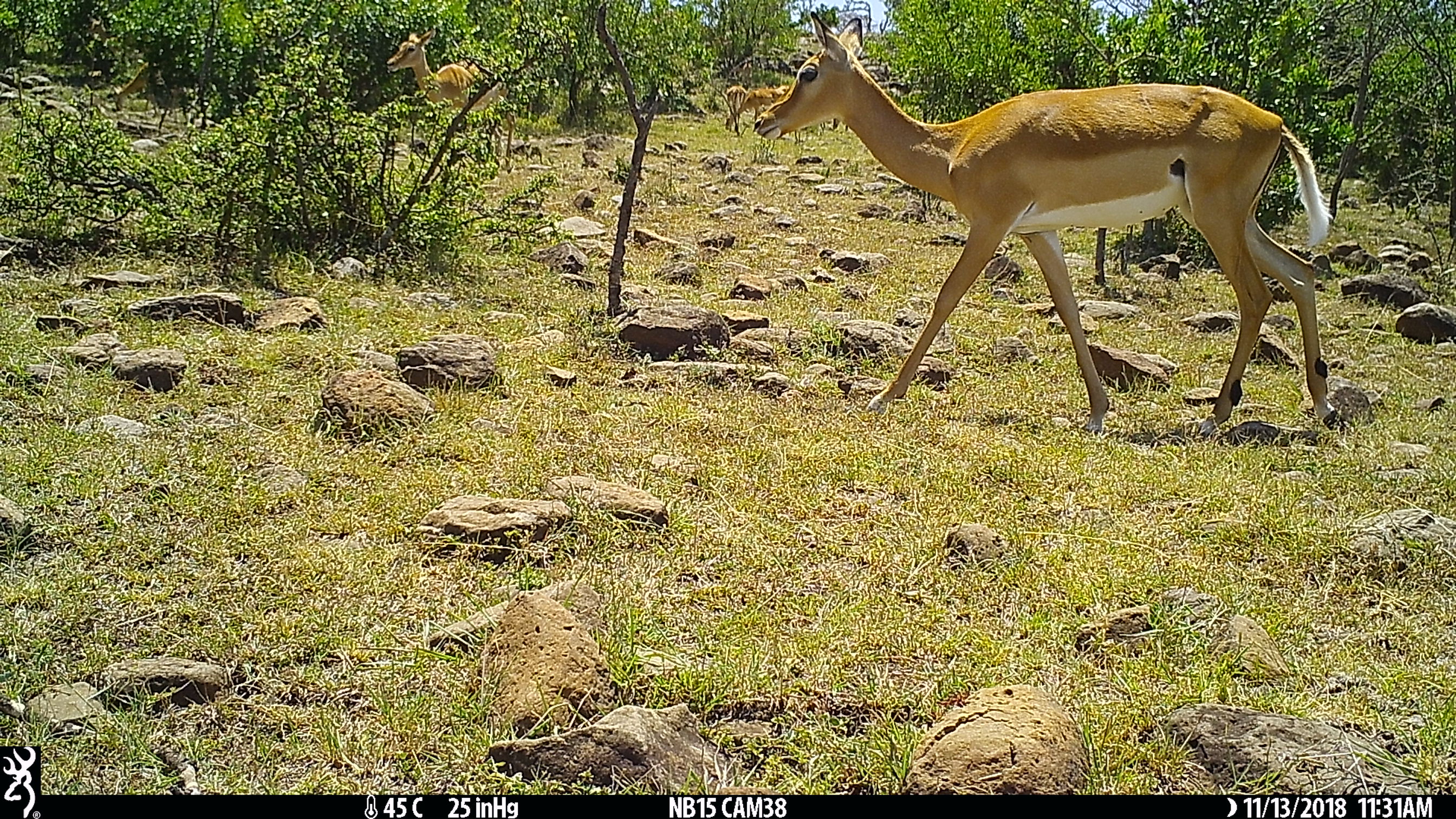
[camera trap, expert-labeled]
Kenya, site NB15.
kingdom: Animalia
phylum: Chordata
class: Mammalia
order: Artiodactyla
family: Bovidae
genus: Aepyceros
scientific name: Aepyceros melampus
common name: impala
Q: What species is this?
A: Impala (Aepyceros melampus).